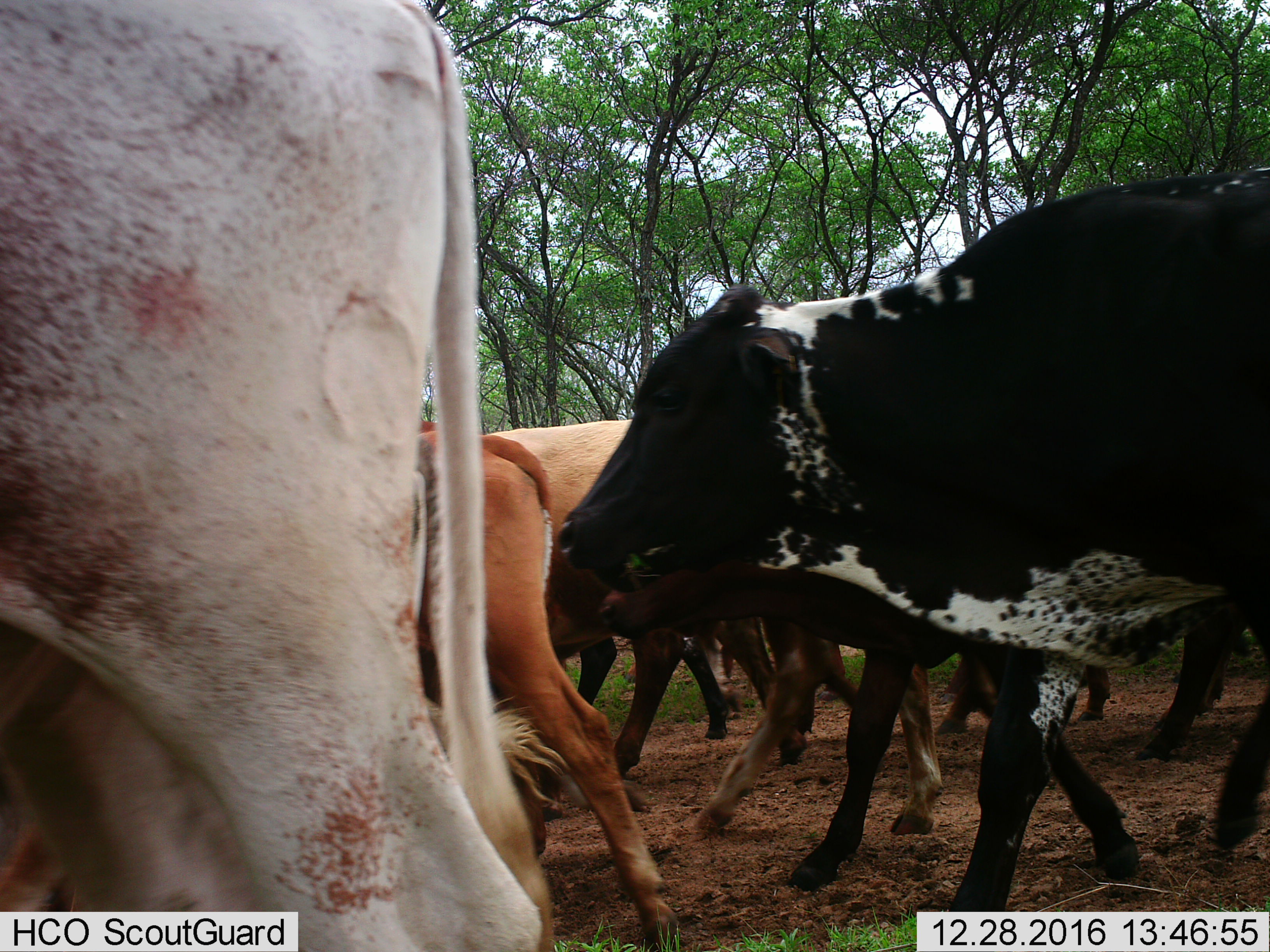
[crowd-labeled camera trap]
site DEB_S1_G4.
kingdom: Animalia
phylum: Chordata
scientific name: Vertebrata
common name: domestic animal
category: domesticanimal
Domesticanimal (domestic animal) (Vertebrata), count 7. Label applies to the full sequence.